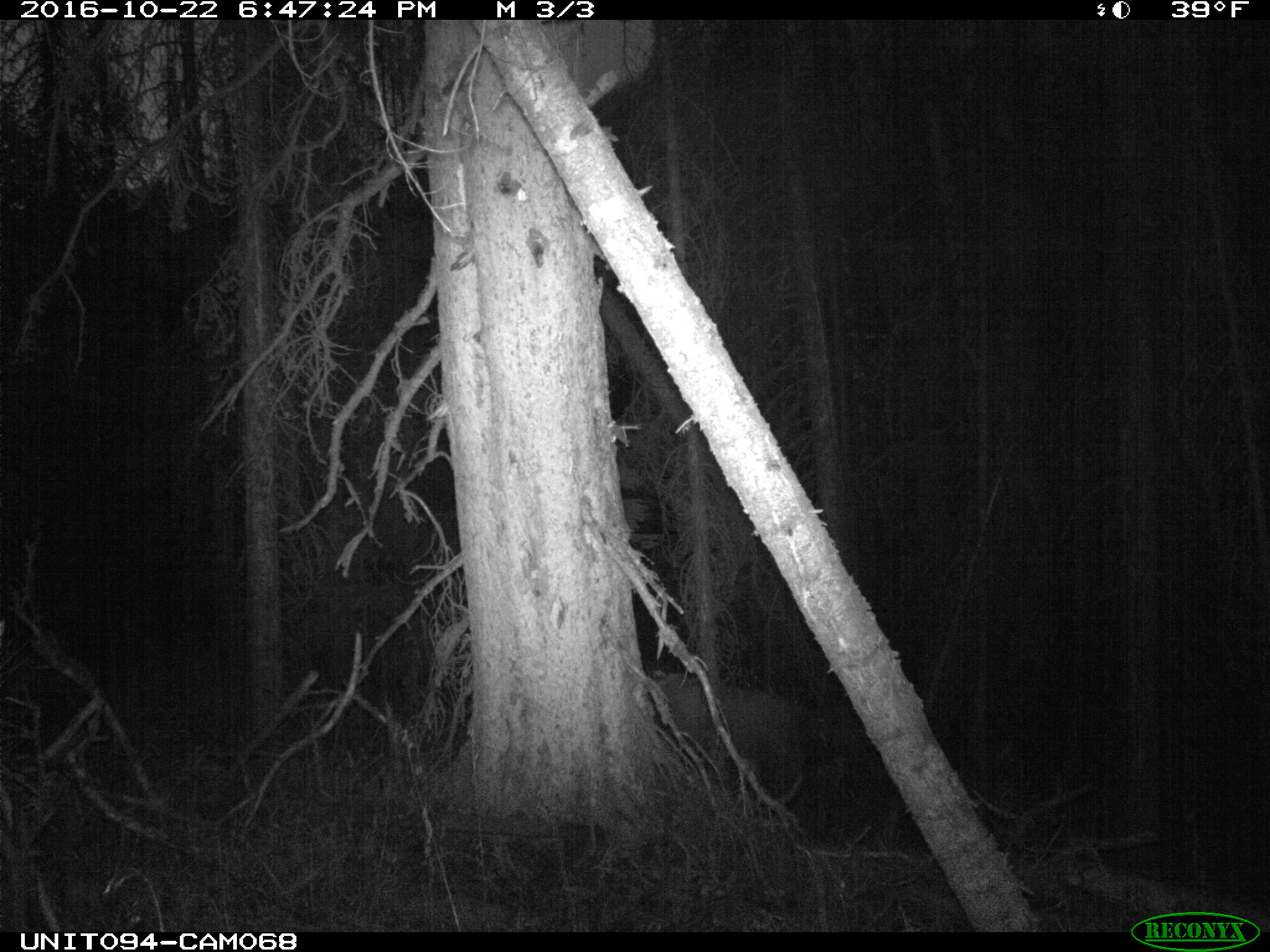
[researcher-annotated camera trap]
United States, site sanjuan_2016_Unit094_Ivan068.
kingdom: Animalia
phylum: Chordata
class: Mammalia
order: Artiodactyla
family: Cervidae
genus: Cervus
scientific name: Cervus elaphus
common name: red deer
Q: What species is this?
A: Cervus elaphus (red deer).